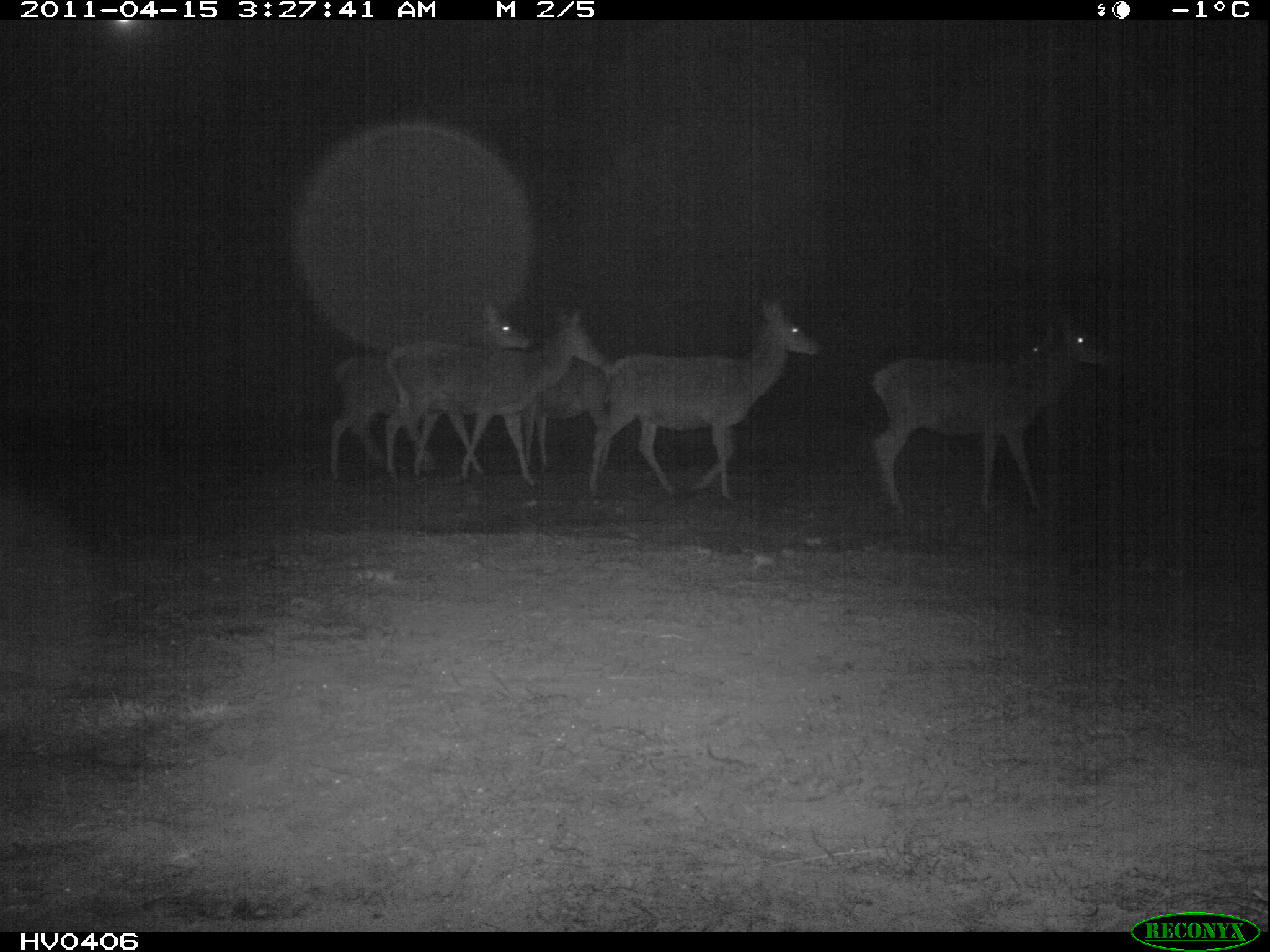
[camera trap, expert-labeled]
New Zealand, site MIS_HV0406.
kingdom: Animalia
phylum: Chordata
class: Mammalia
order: Artiodactyla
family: Cervidae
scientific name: Cervidae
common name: deer